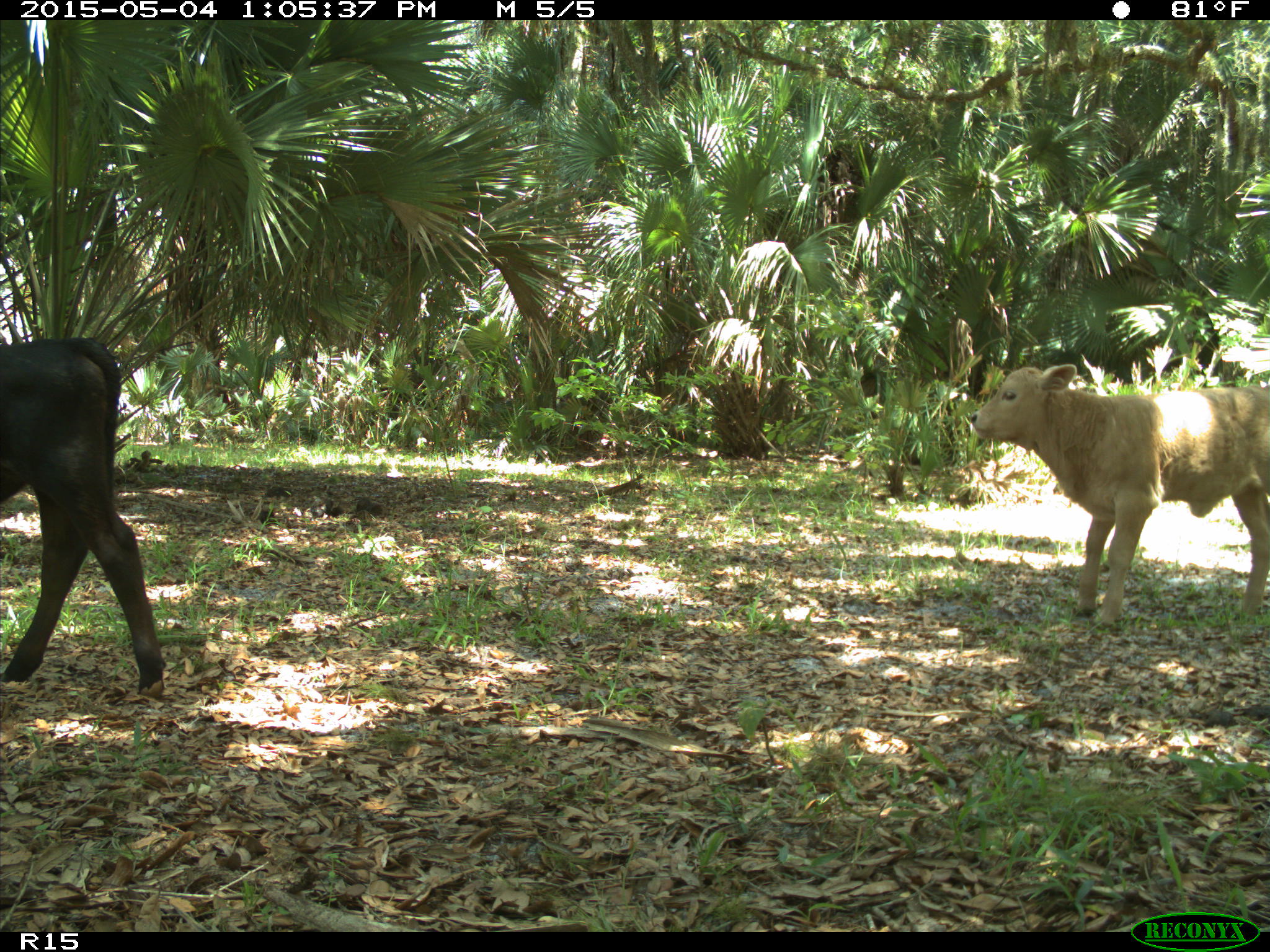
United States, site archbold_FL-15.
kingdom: Animalia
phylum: Chordata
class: Mammalia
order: Artiodactyla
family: Bovidae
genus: Bos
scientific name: Bos taurus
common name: domestic cow